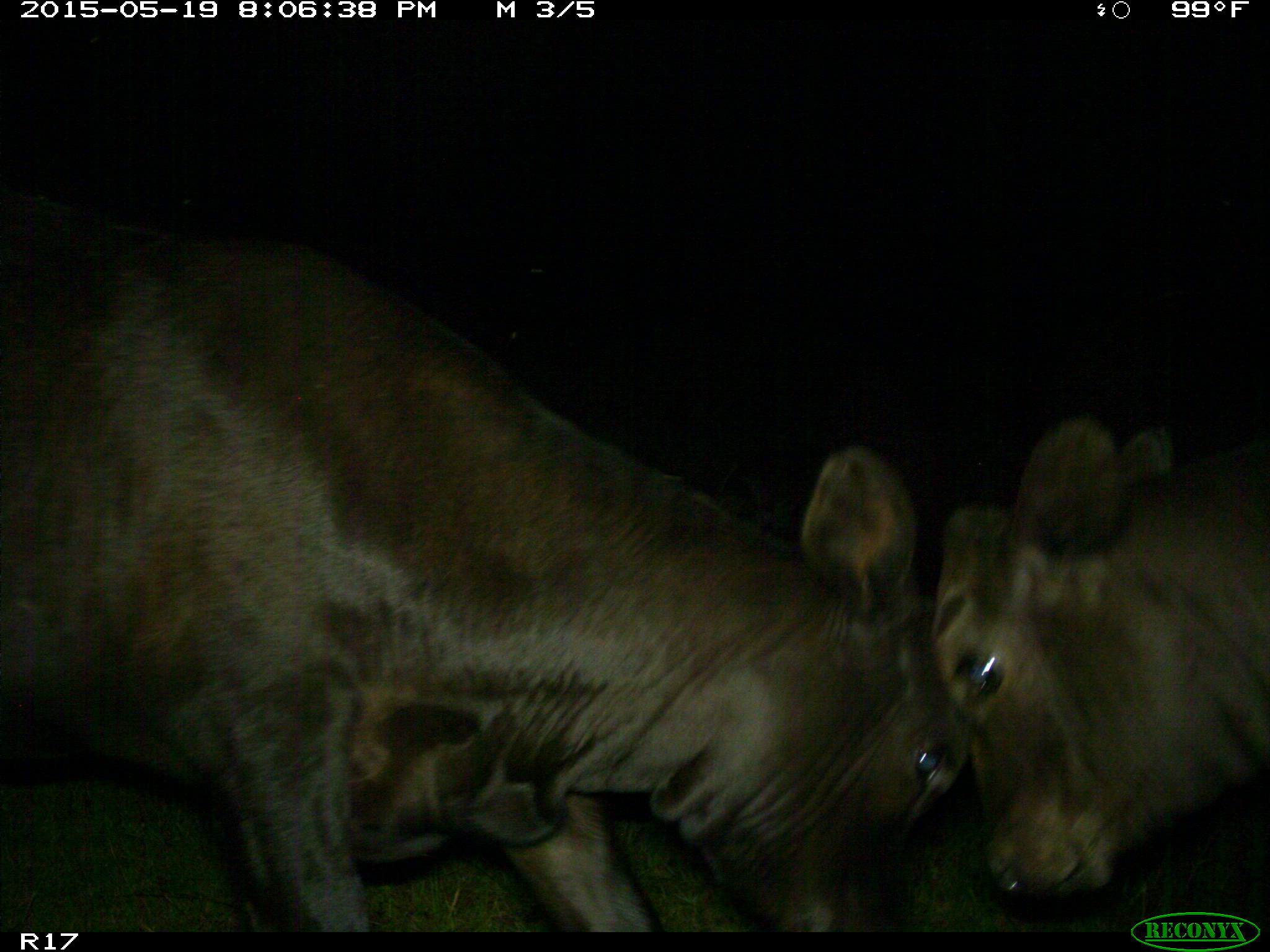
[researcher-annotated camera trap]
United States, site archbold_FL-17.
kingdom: Animalia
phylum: Chordata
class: Mammalia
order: Artiodactyla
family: Bovidae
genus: Bos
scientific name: Bos taurus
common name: domestic cow